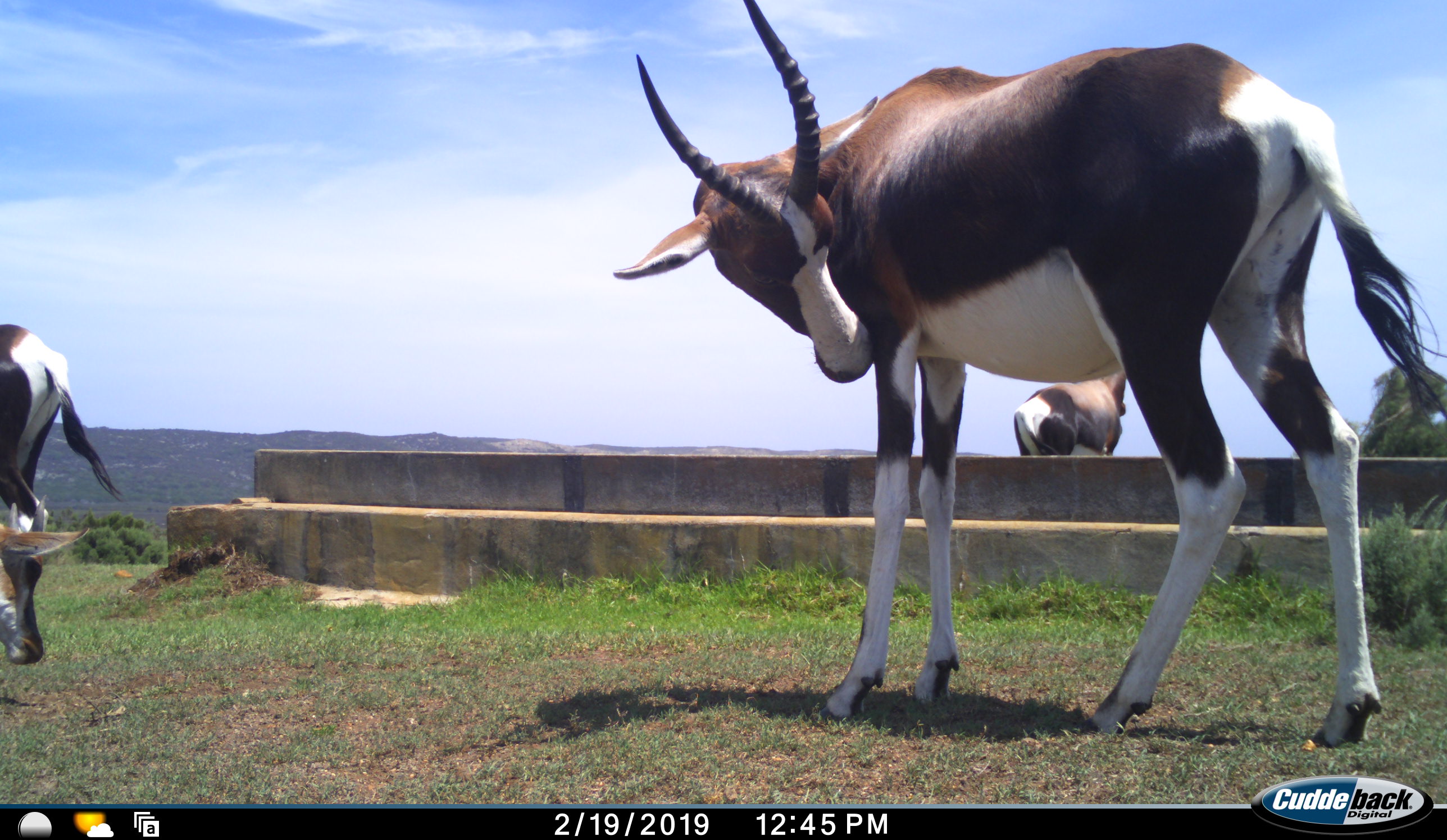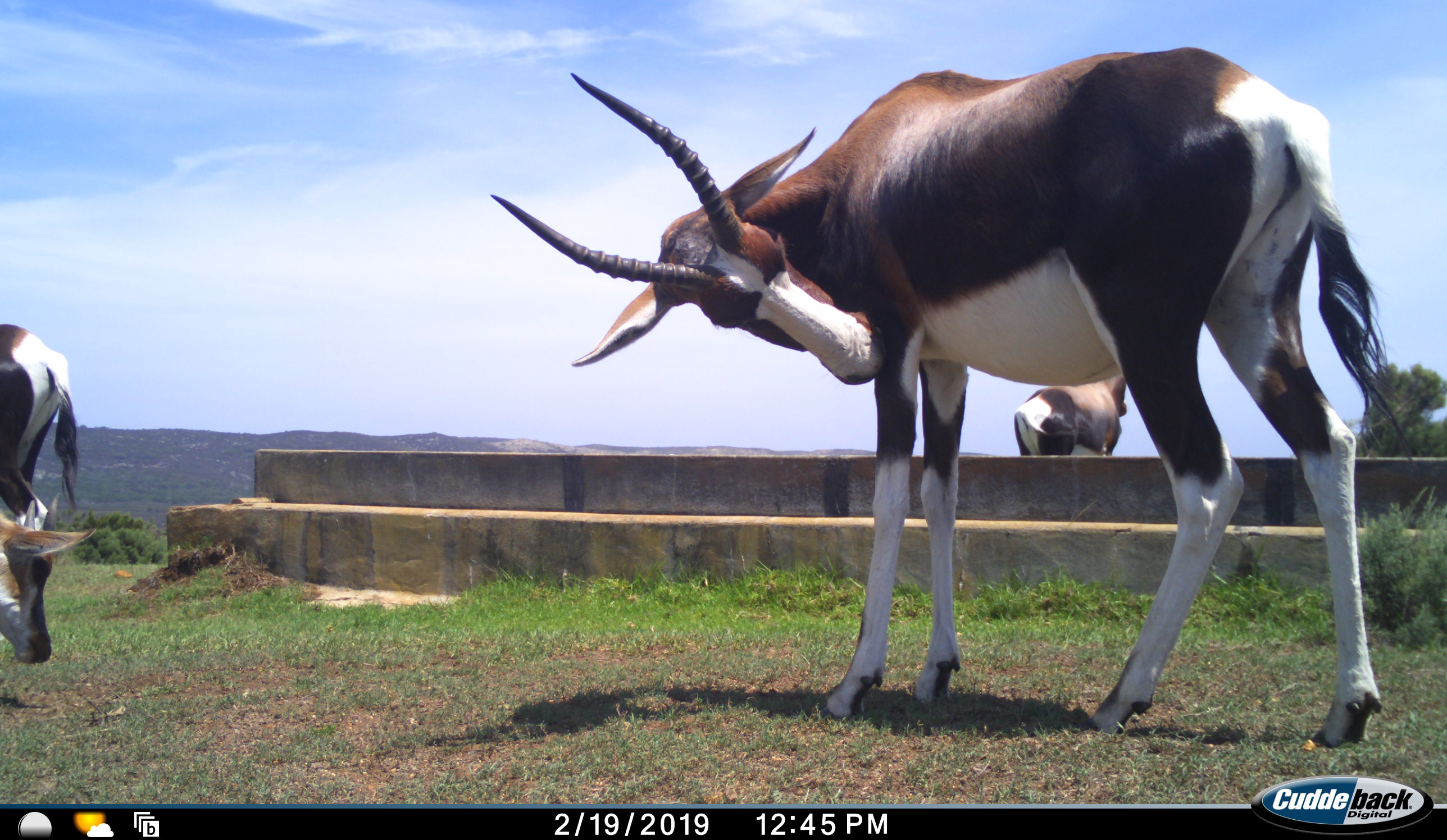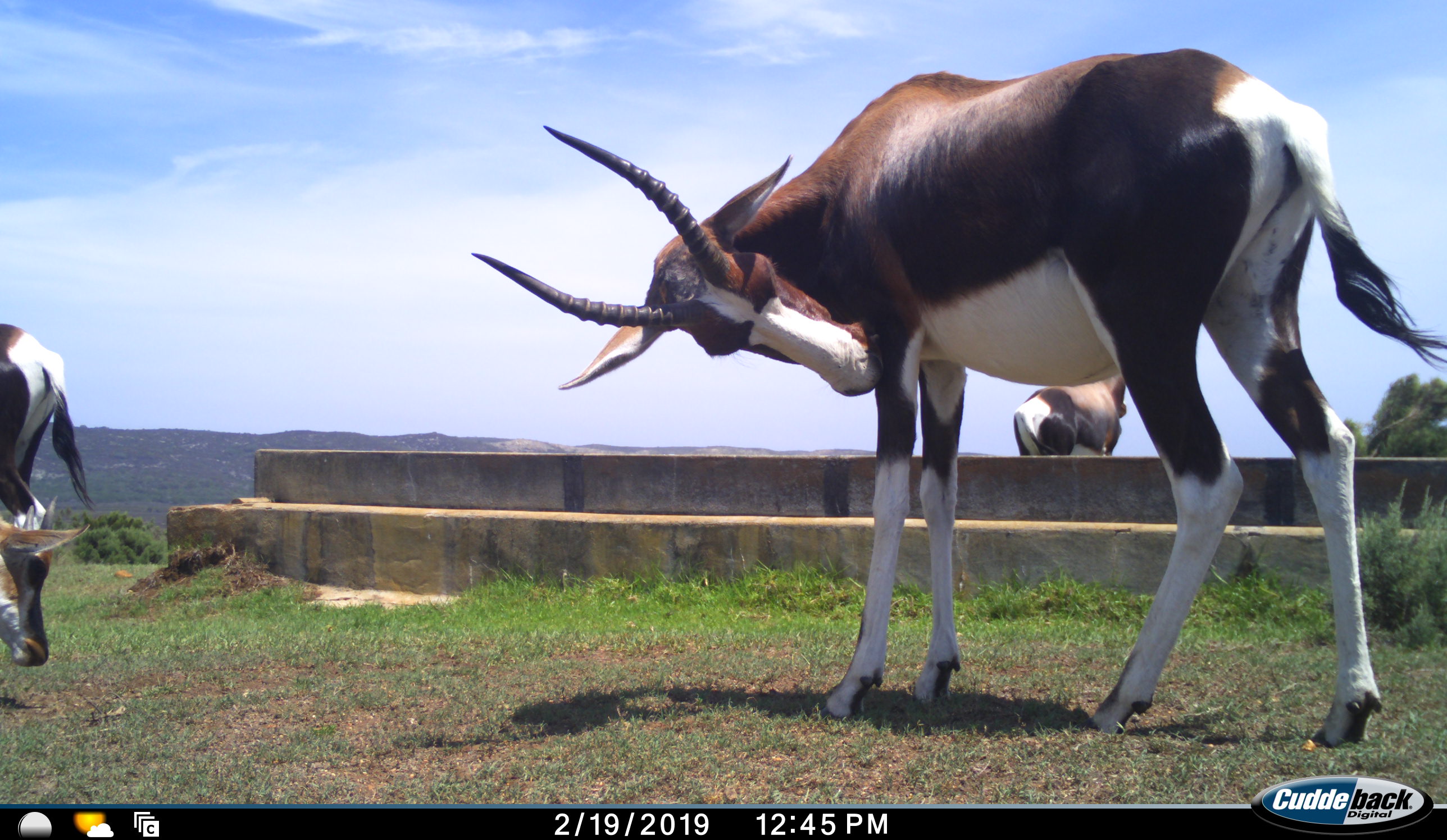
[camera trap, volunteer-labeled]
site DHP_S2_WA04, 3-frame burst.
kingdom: Animalia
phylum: Chordata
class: Mammalia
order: Artiodactyla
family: Bovidae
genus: Damaliscus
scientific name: Damaliscus pygargus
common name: bontebok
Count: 4.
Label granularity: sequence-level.